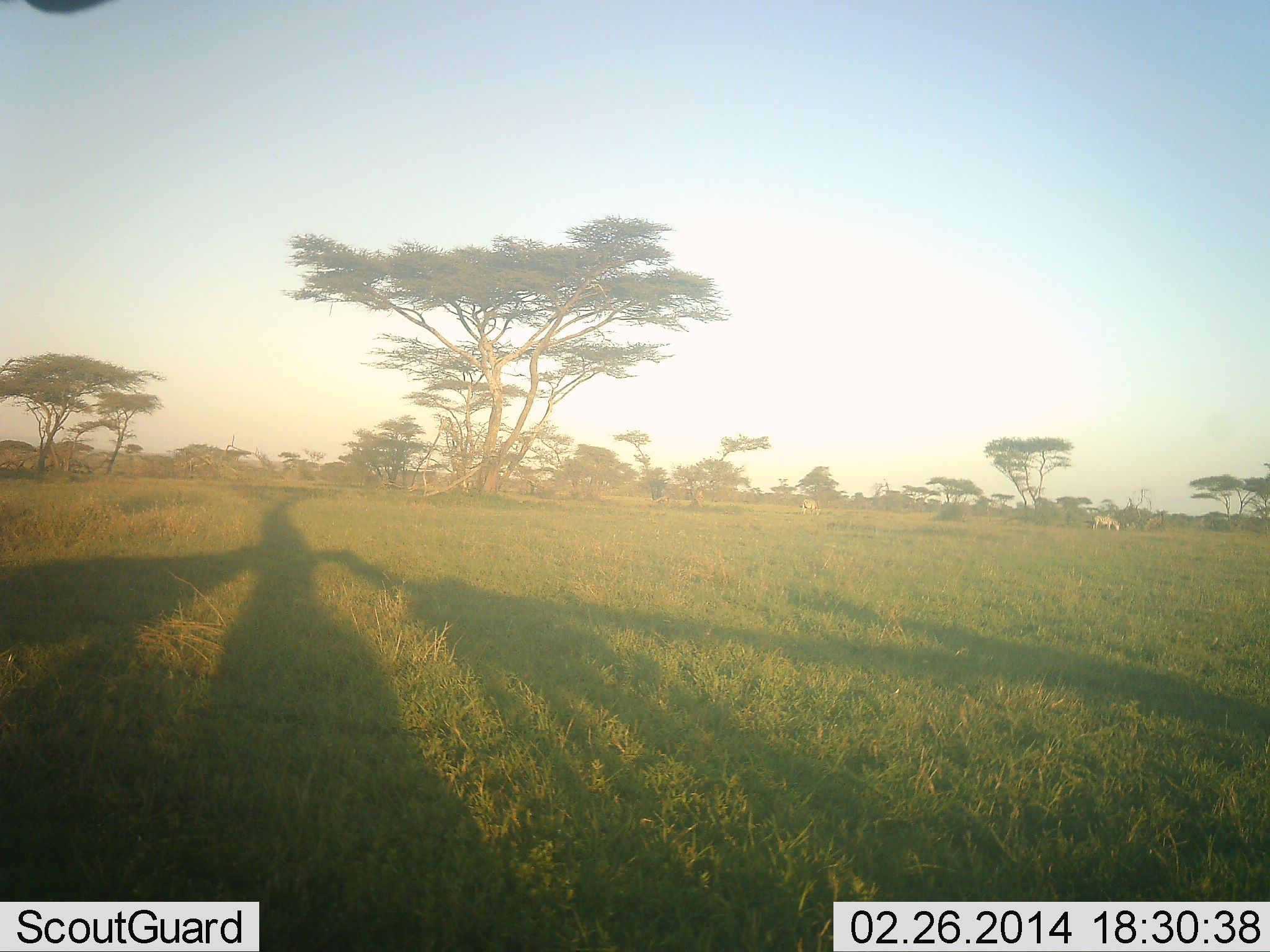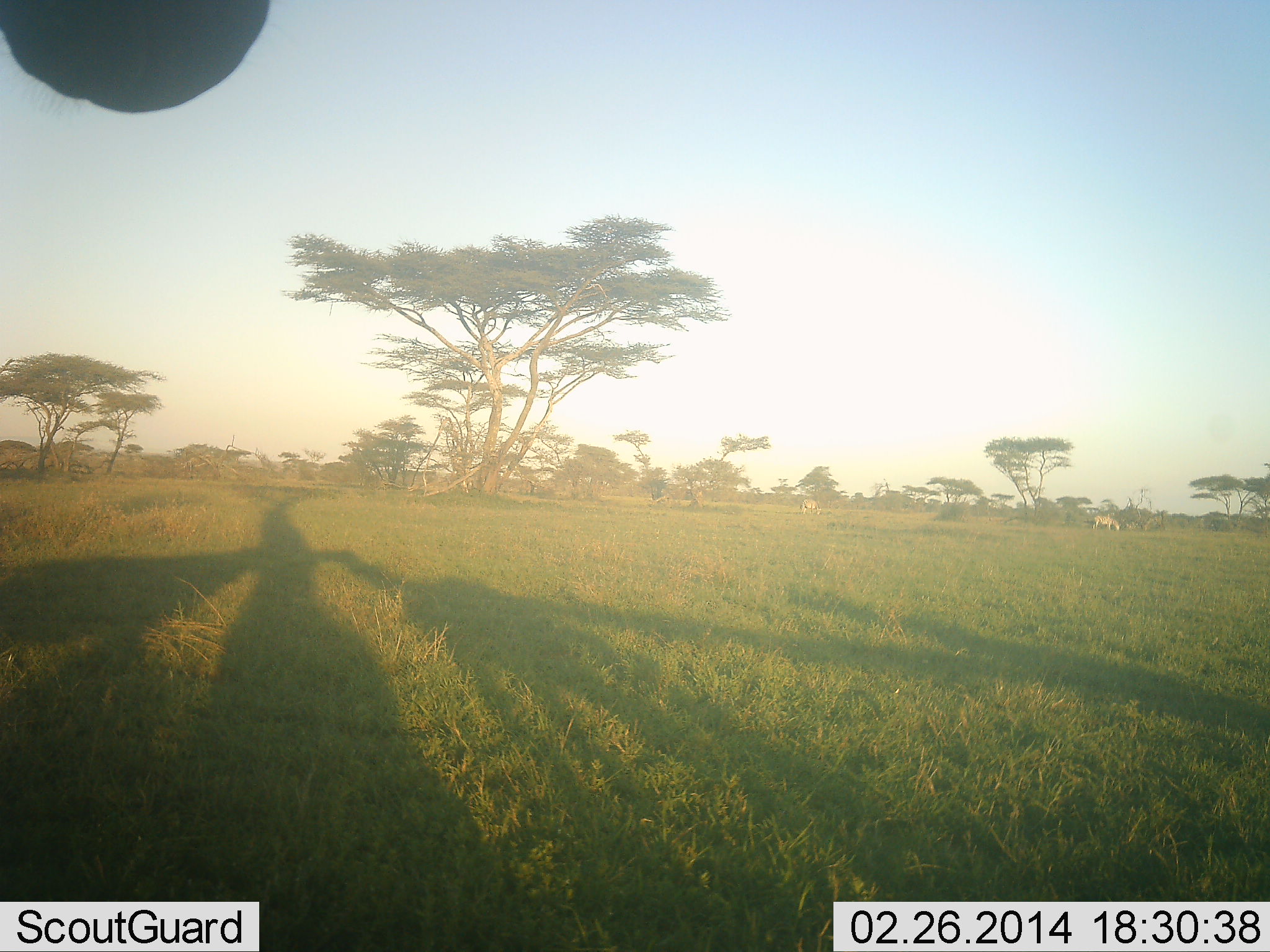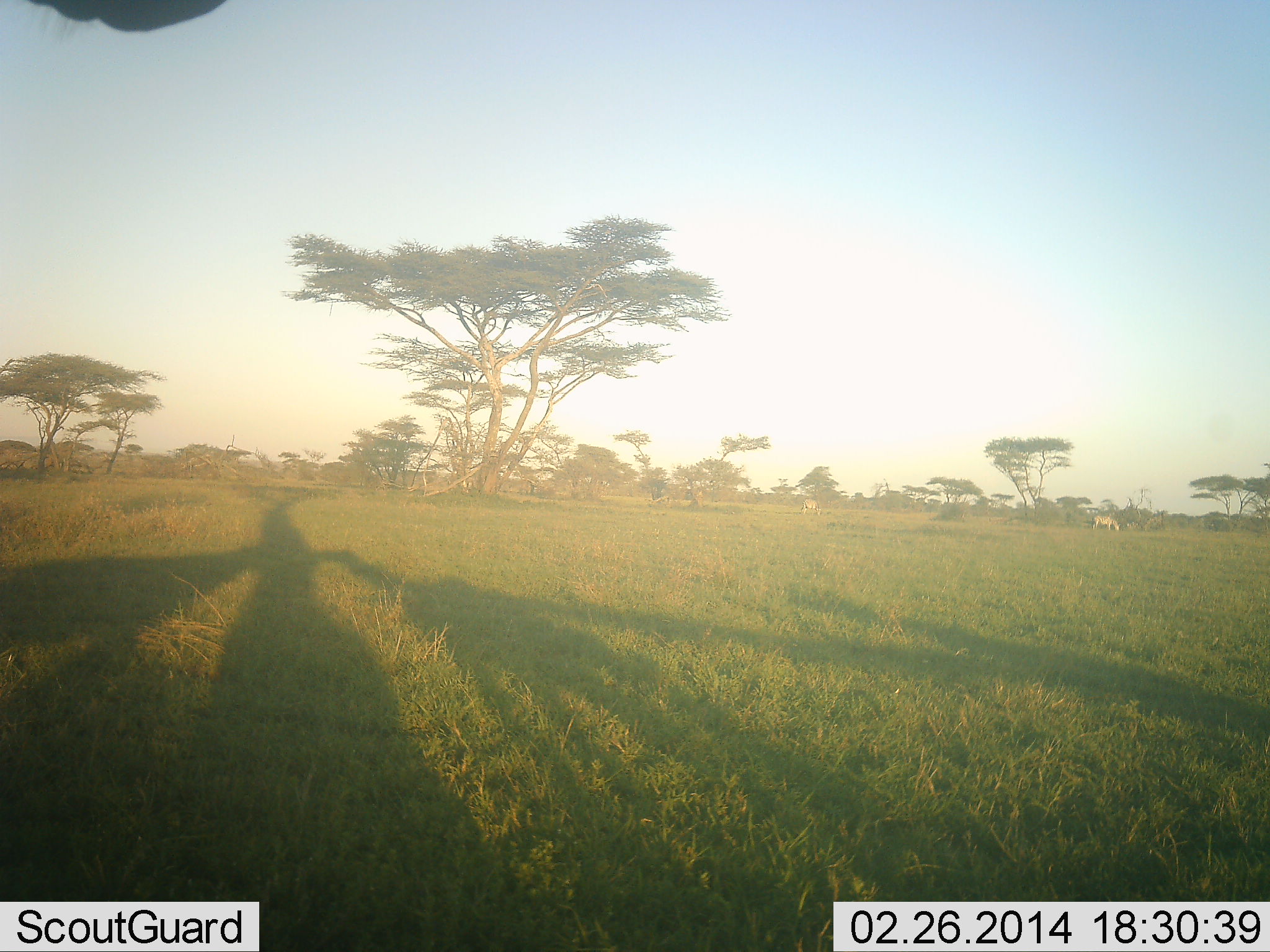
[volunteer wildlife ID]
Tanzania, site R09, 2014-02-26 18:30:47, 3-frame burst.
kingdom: Animalia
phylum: Chordata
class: Mammalia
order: Artiodactyla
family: Giraffidae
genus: Giraffa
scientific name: Giraffa camelopardalis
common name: giraffe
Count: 3.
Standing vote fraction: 60%.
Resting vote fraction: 0%.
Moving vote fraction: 0%.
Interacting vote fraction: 0%.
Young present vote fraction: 0%.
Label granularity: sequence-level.